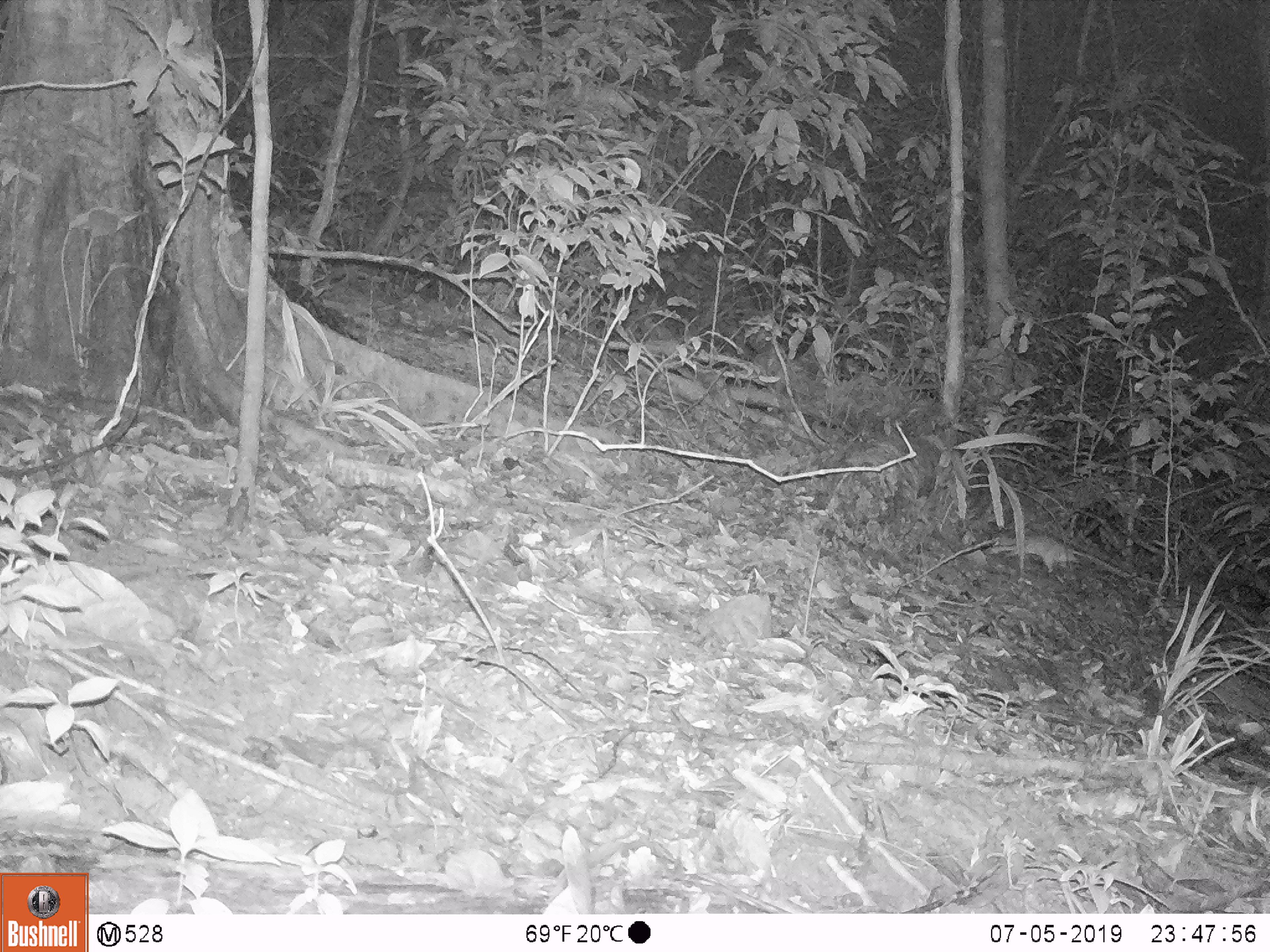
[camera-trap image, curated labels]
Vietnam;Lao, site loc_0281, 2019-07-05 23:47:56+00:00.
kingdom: Animalia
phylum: Chordata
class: Mammalia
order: Rodentia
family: Muridae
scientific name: Muridae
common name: old-world mice and rats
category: unidentified murid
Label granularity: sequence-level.